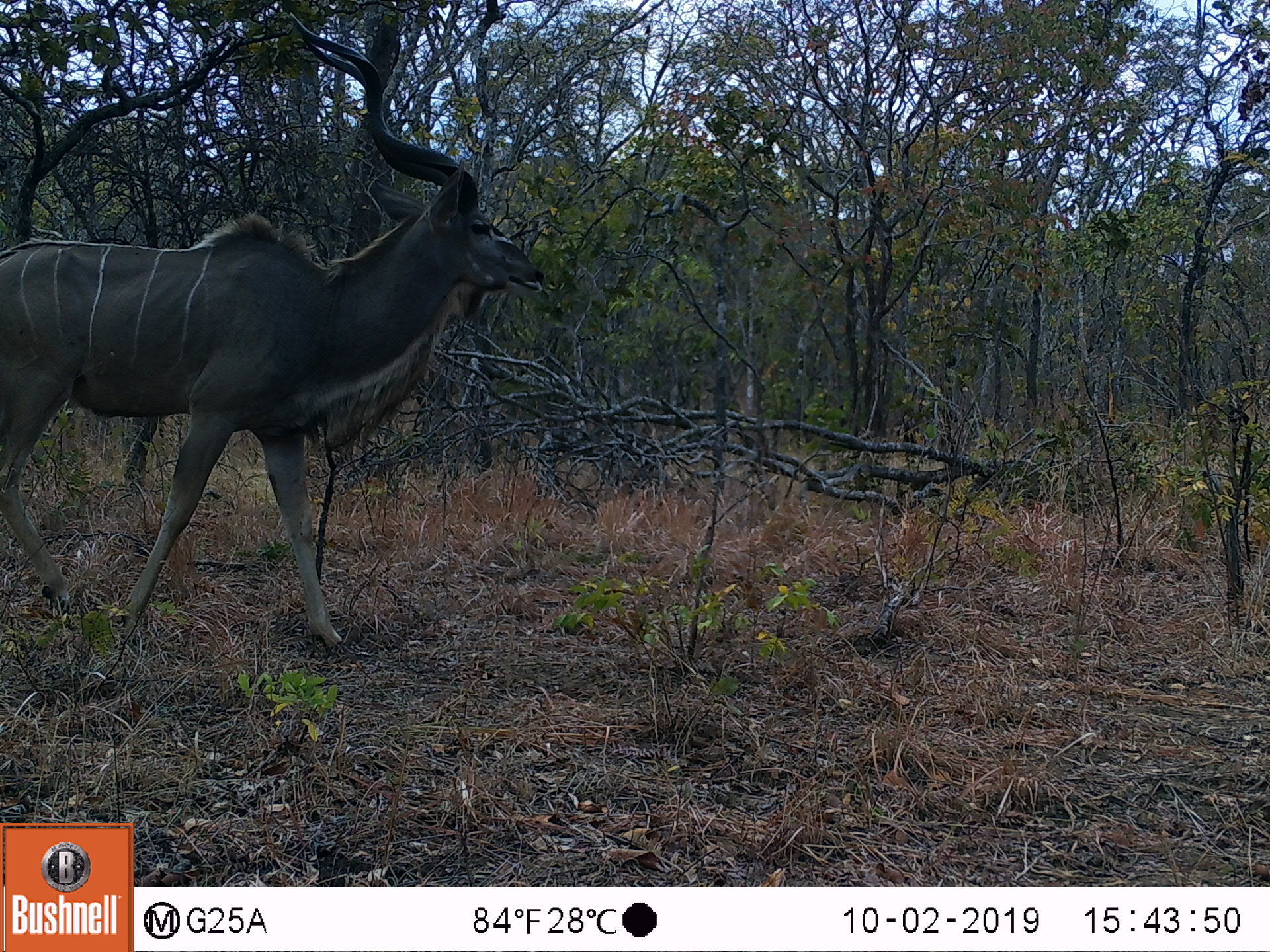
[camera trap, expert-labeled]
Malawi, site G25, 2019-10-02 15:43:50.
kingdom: Animalia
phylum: Chordata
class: Mammalia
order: Artiodactyla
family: Bovidae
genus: Tragelaphus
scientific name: Tragelaphus strepsiceros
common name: greater kudu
Greater kudu (Tragelaphus strepsiceros), count 1.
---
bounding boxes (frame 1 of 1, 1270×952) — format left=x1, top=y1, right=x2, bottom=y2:
greater kudu: left=3, top=9, right=548, bottom=647